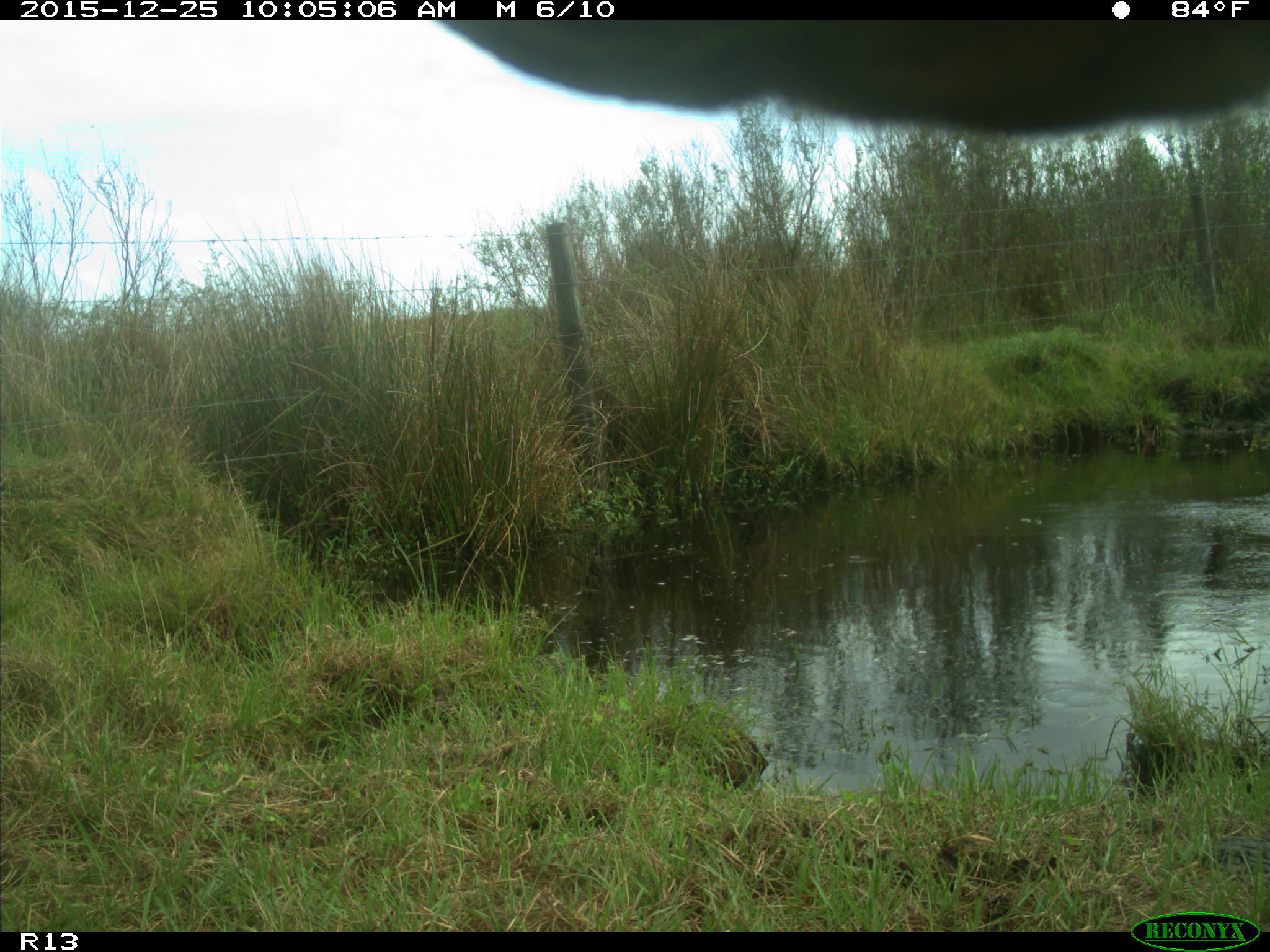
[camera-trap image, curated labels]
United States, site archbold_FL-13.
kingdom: Animalia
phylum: Chordata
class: Mammalia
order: Artiodactyla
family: Bovidae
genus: Bos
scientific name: Bos taurus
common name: domestic cow